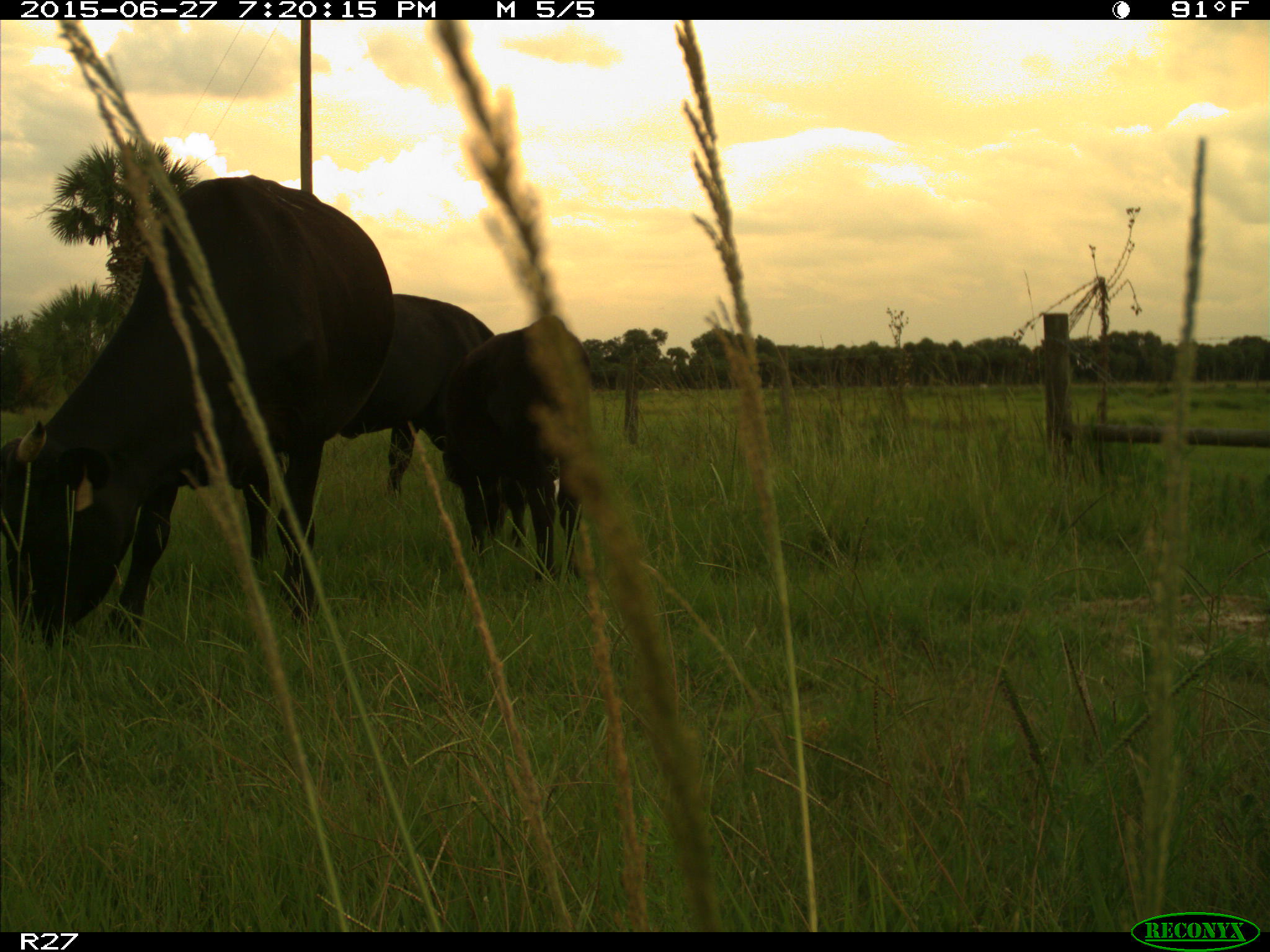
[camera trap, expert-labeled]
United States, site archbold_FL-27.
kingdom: Animalia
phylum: Chordata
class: Mammalia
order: Artiodactyla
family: Bovidae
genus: Bos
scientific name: Bos taurus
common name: domestic cow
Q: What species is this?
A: Bos taurus (domestic cow).